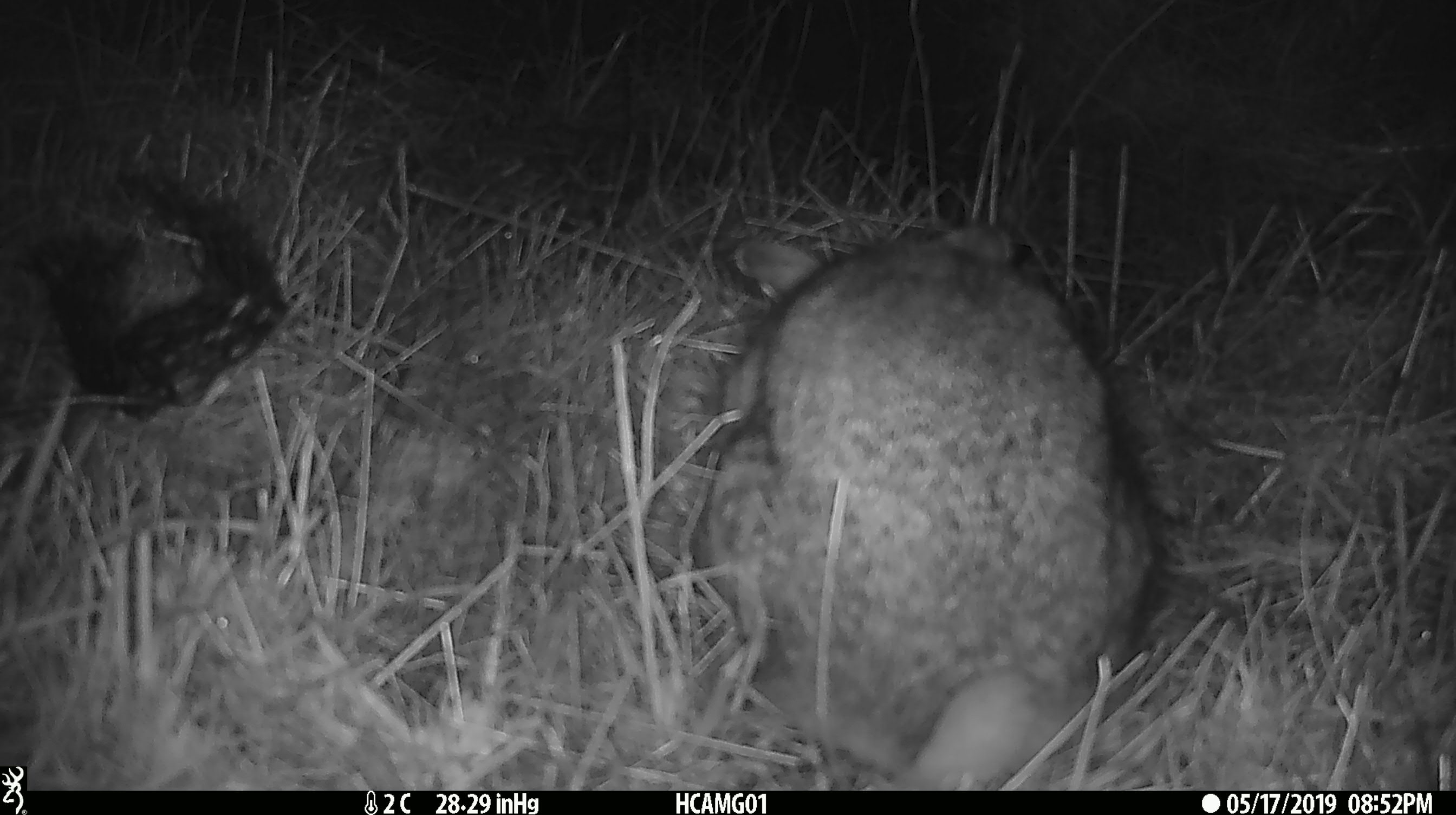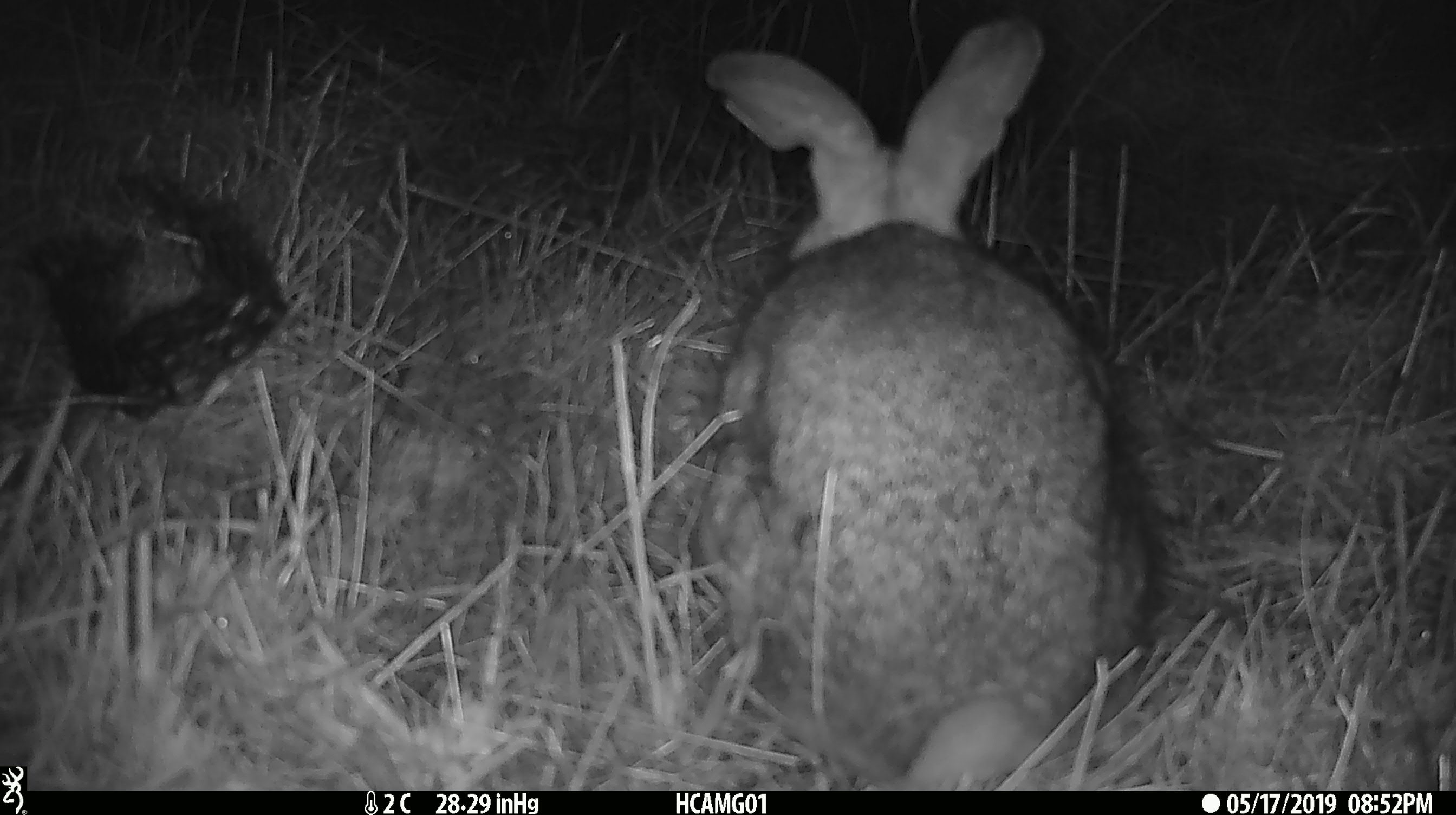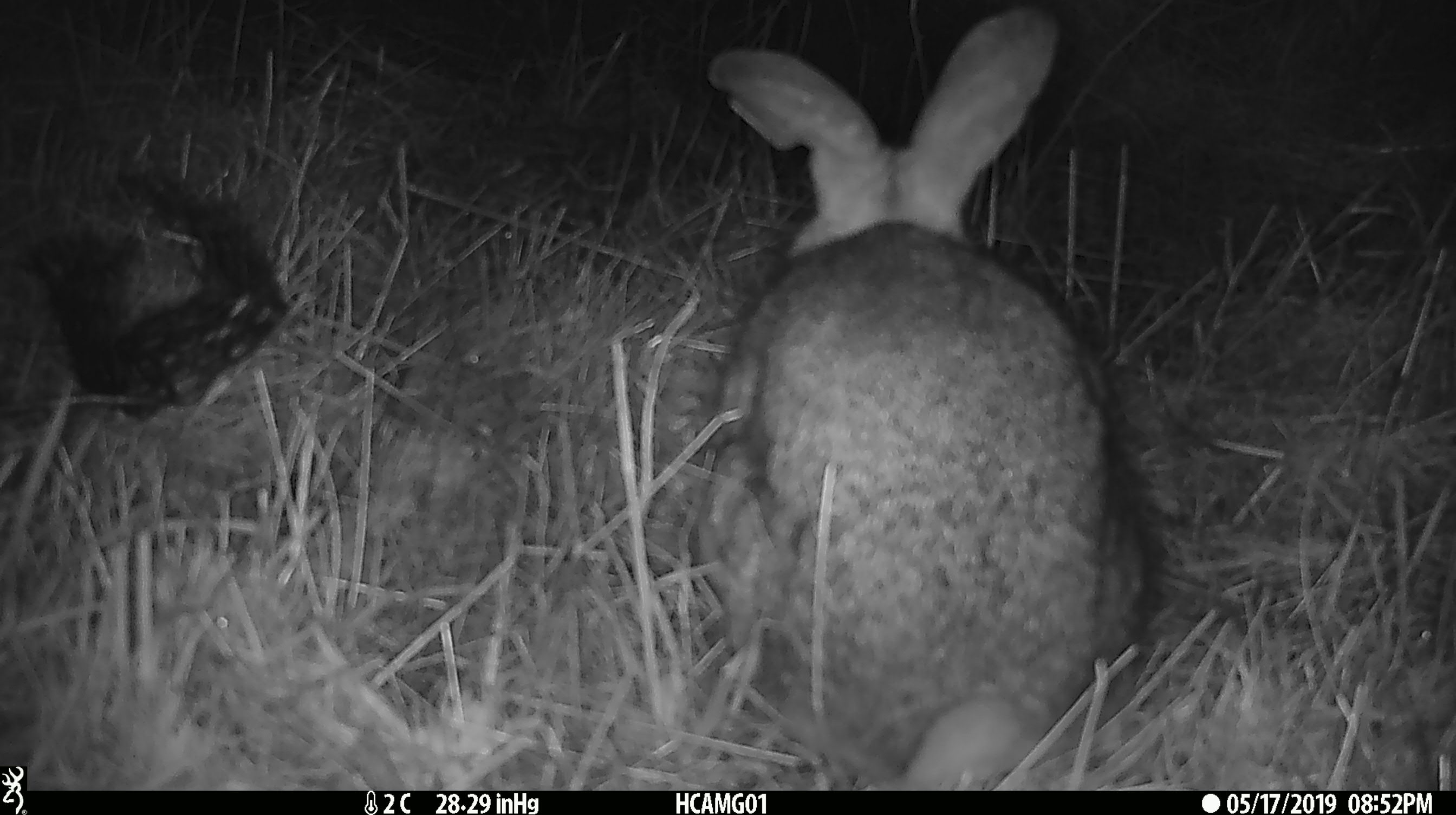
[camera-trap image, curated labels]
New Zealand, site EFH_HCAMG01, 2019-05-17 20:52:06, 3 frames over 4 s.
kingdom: Animalia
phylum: Chordata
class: Mammalia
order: Lagomorpha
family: Leporidae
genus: Lepus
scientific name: Lepus europaeus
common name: brown hare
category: hare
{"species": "hare (brown hare) (Lepus europaeus)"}